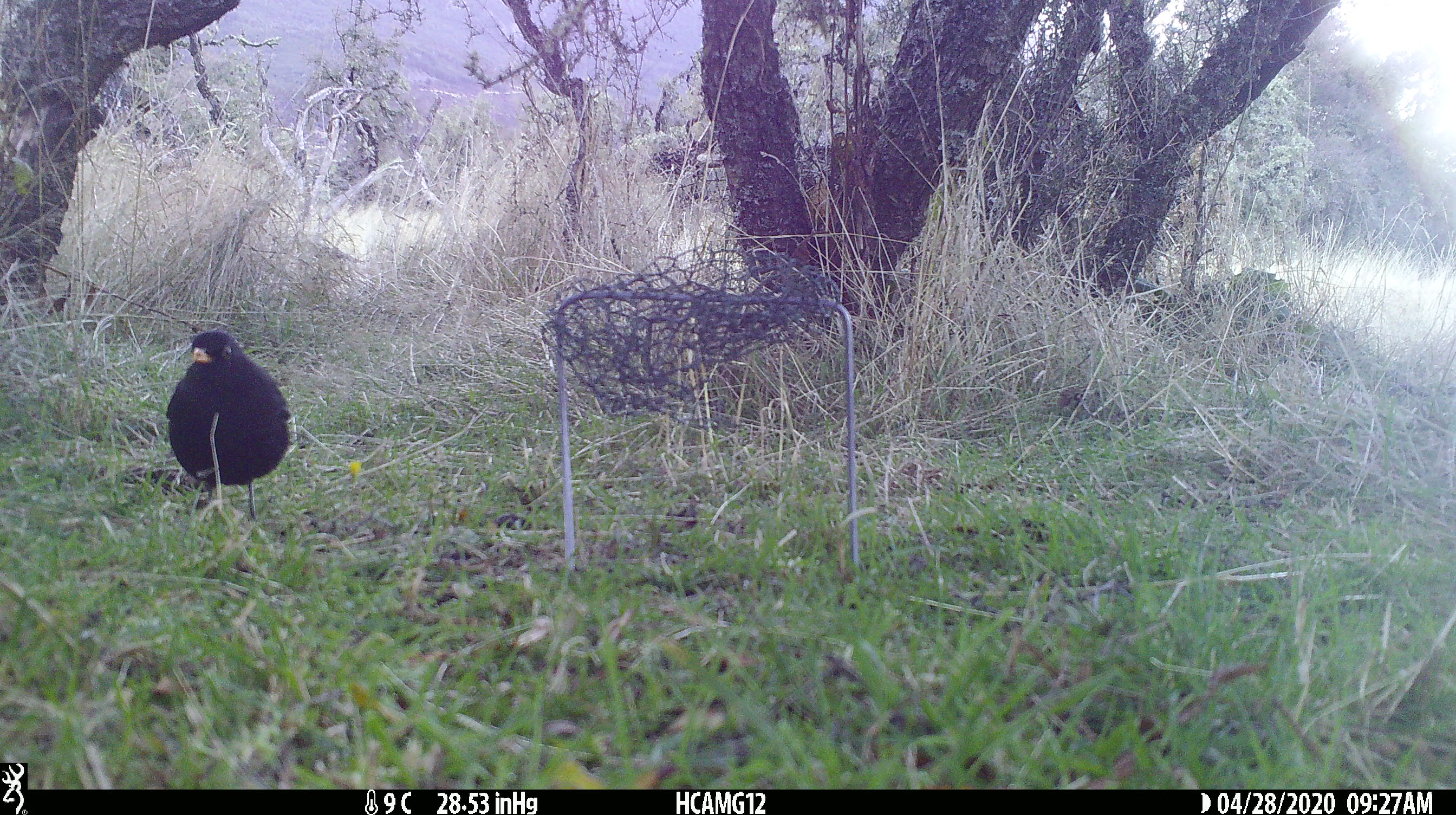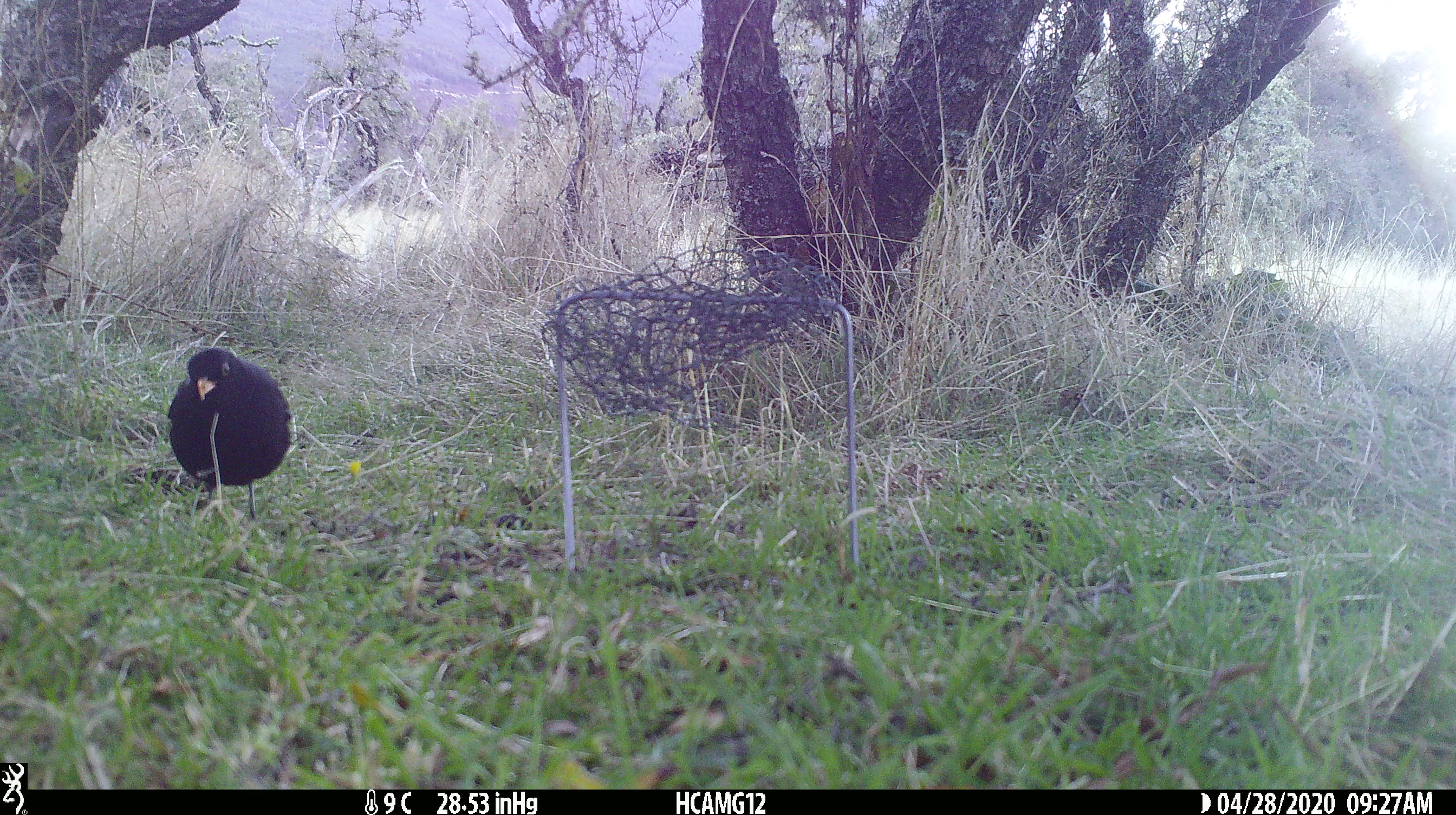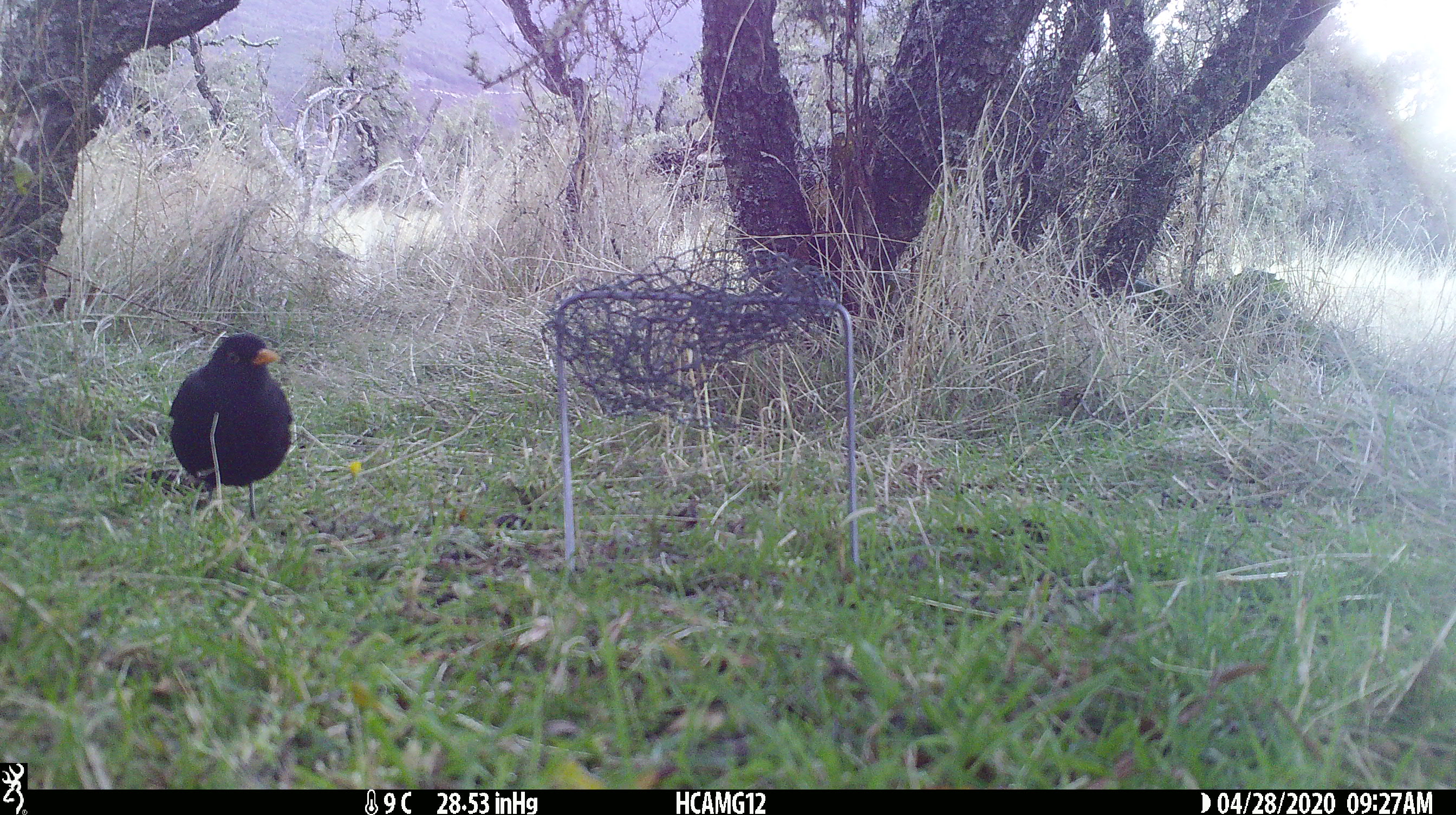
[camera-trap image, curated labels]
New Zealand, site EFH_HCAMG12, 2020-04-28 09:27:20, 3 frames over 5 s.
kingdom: Animalia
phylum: Chordata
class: Aves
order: Passeriformes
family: Turdidae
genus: Turdus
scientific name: Turdus merula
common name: eurasian blackbird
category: blackbird